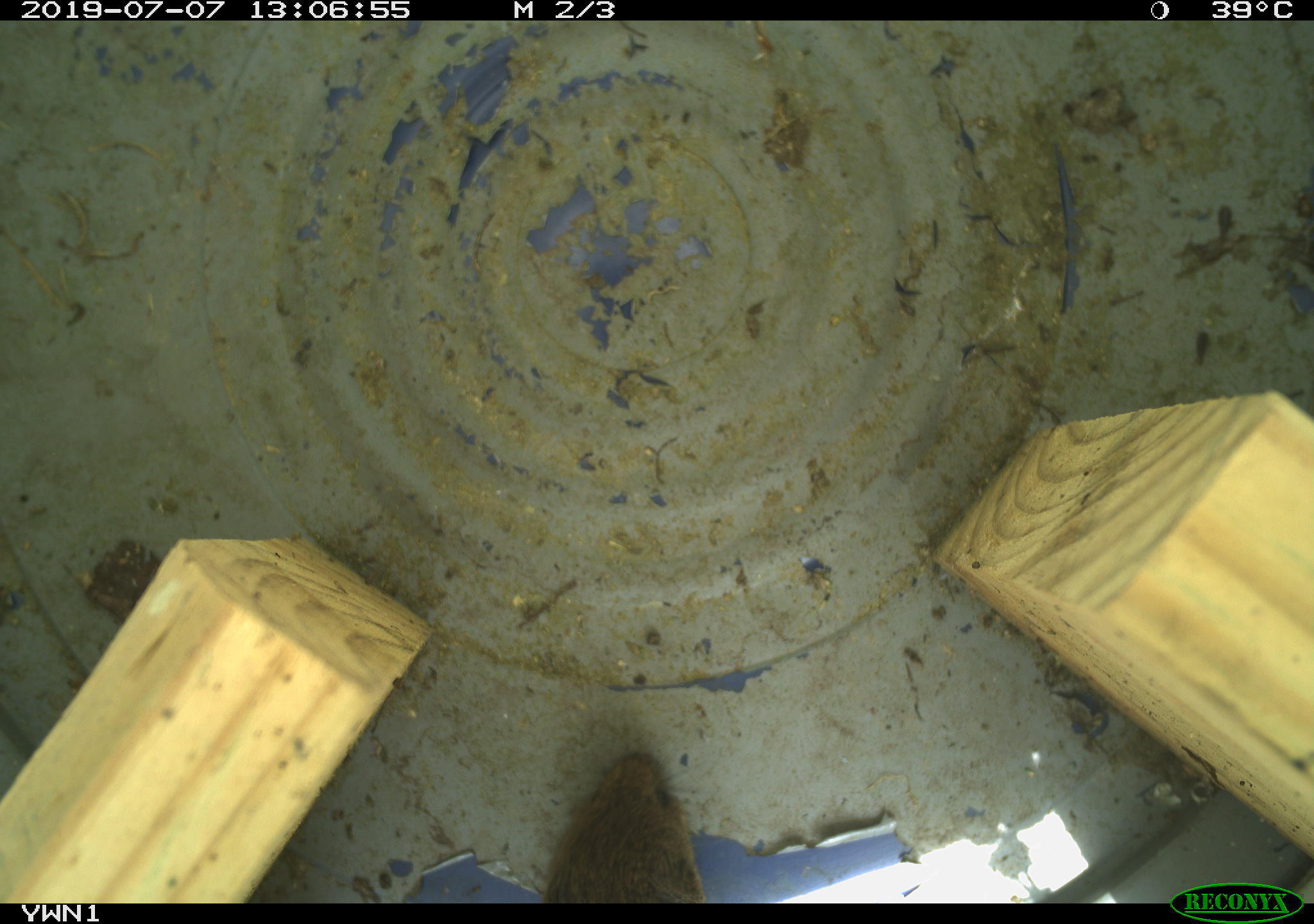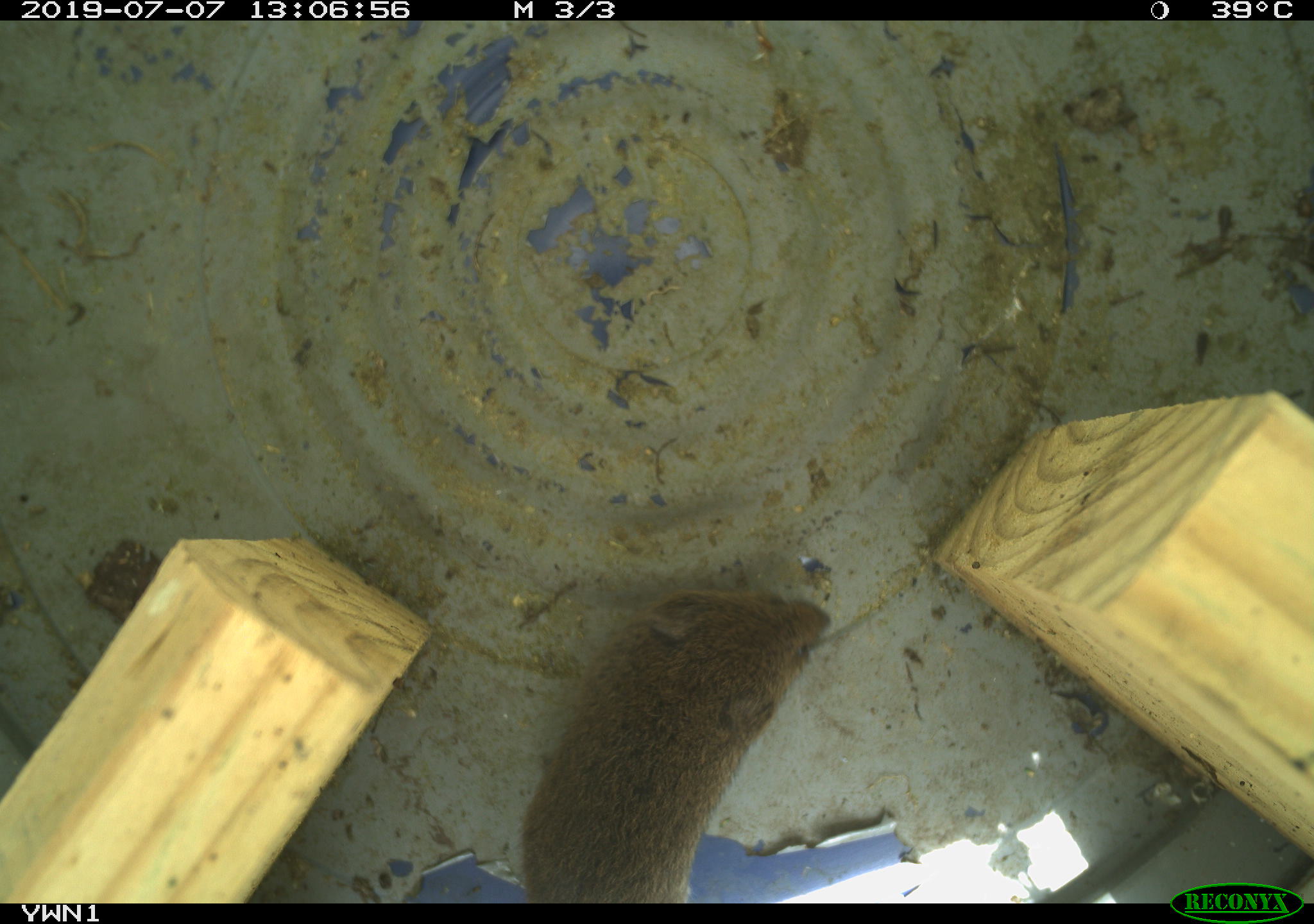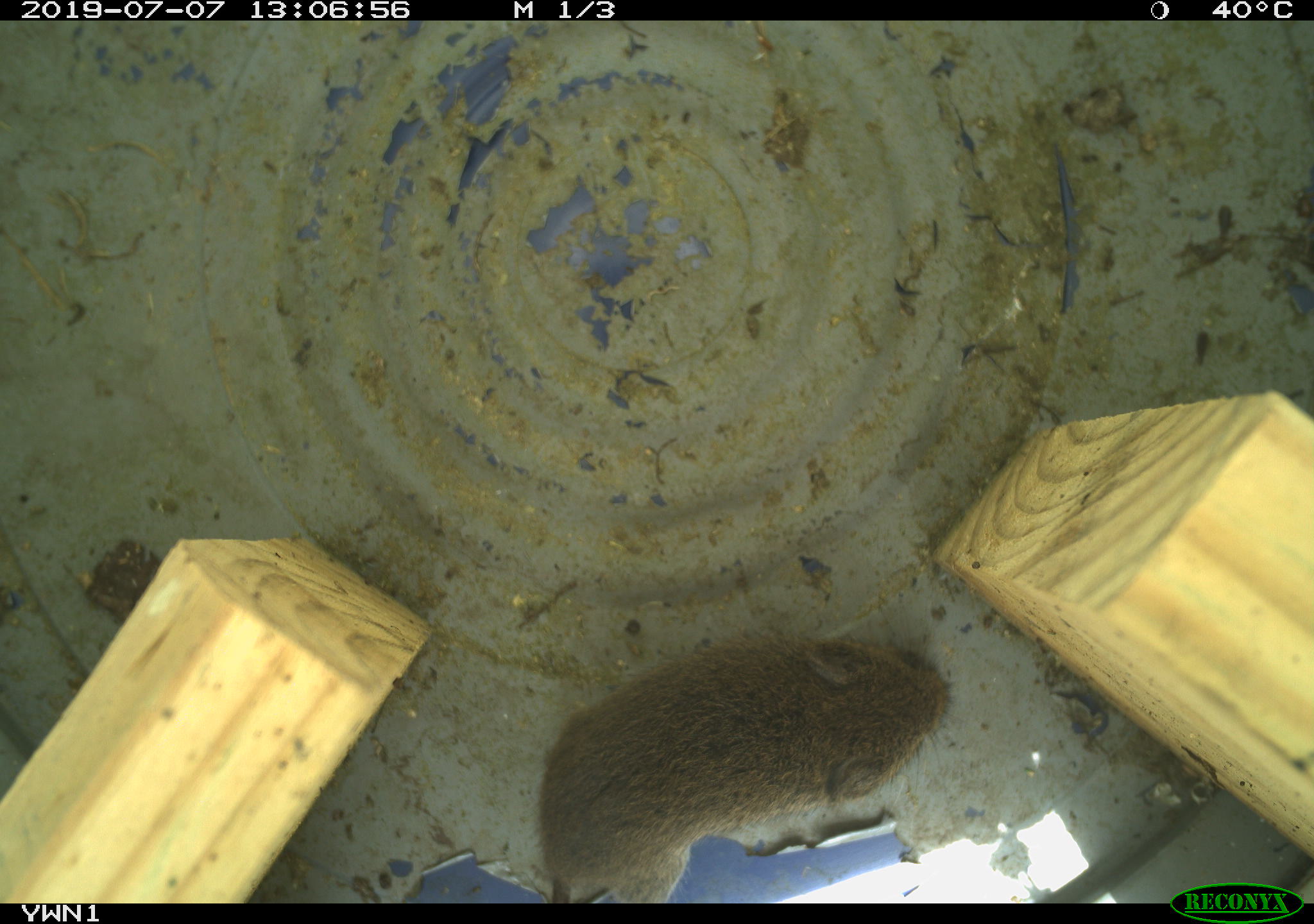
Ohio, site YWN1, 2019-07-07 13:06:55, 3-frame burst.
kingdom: Animalia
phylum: Chordata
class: Mammalia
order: Rodentia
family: Cricetidae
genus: Microtus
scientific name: Microtus pennsylvanicus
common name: meadow vole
Meadow vole (Microtus pennsylvanicus).